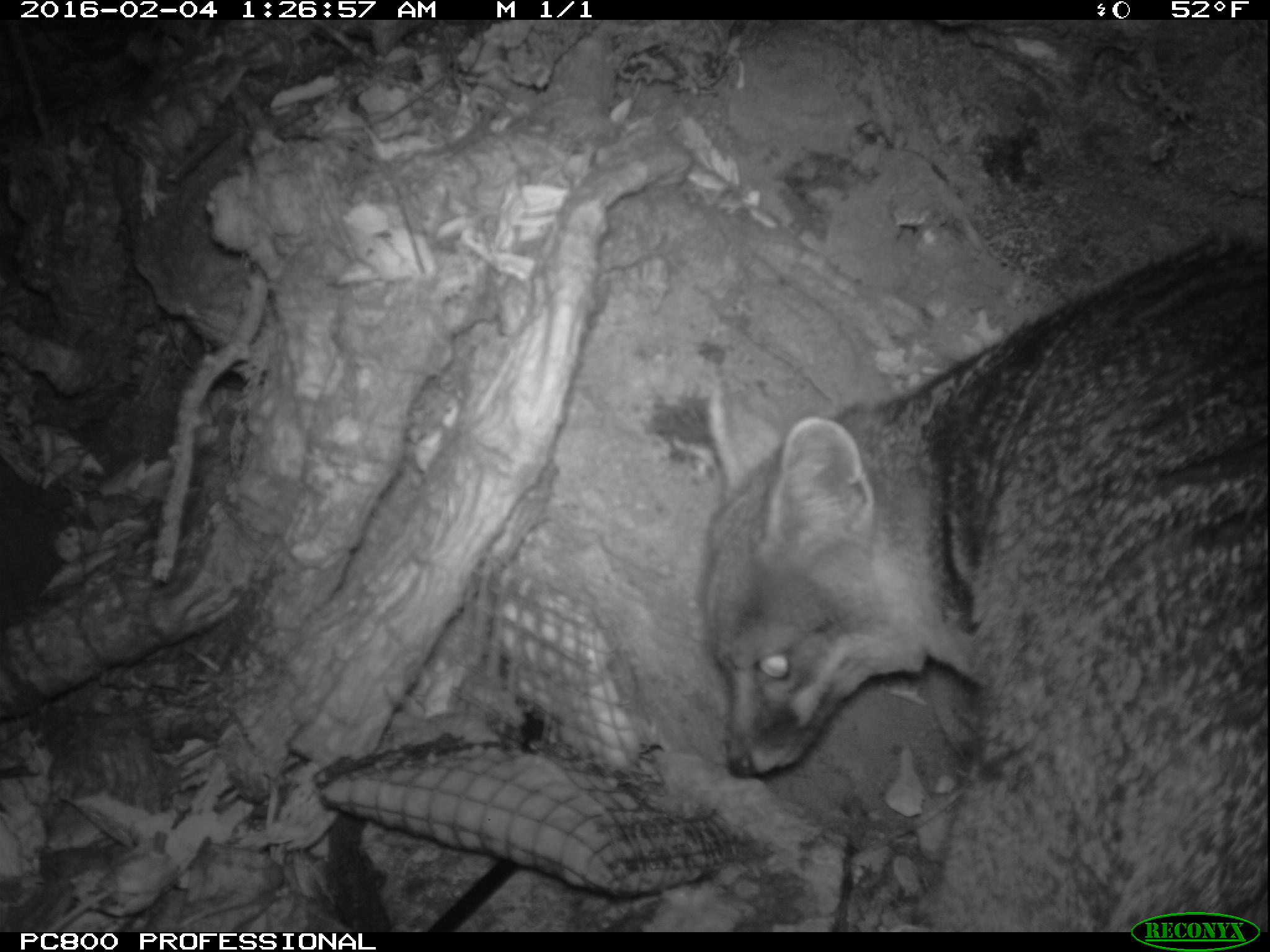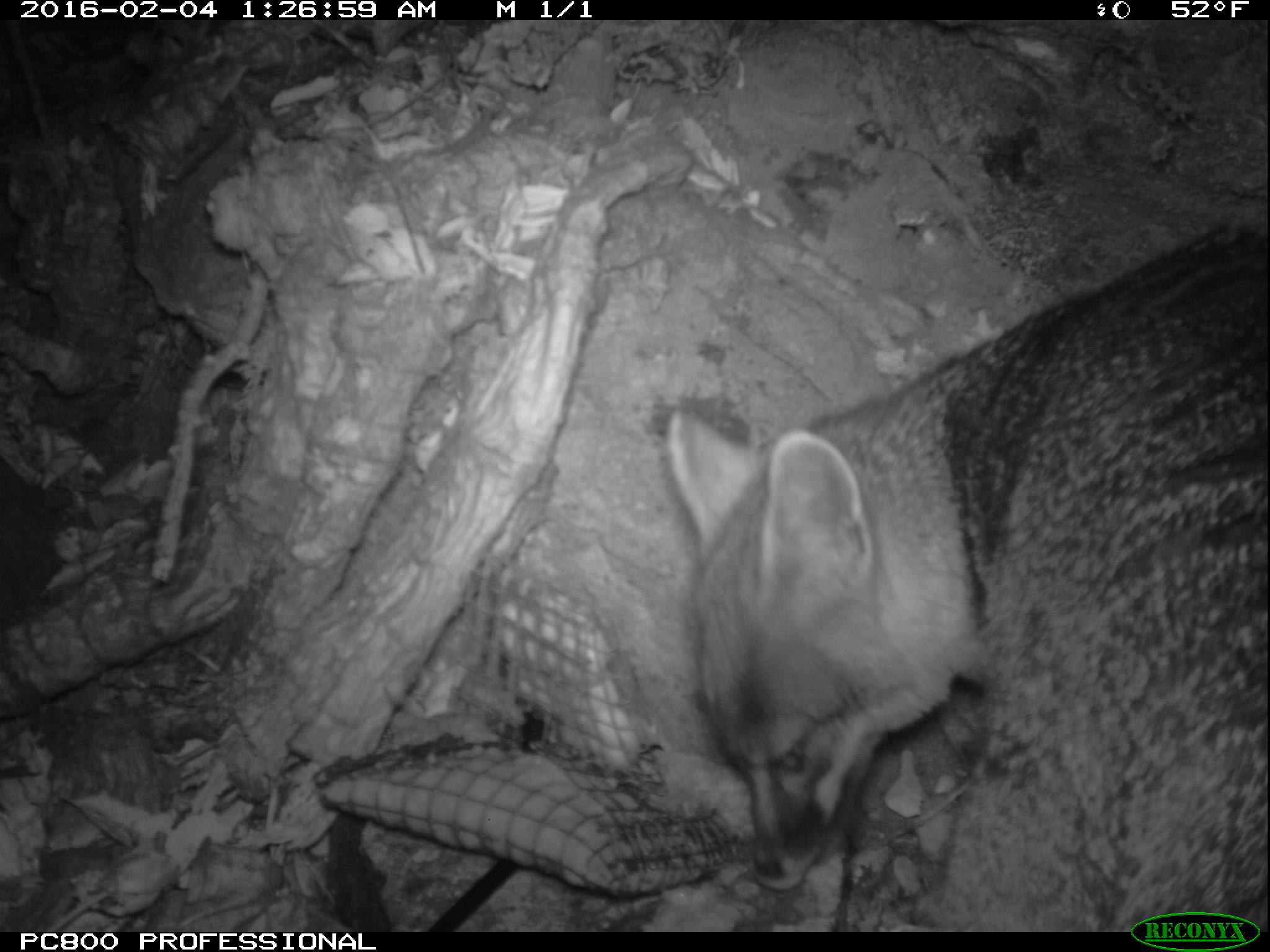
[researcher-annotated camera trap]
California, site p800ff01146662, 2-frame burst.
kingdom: Animalia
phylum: Chordata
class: Mammalia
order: Carnivora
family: Canidae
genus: Urocyon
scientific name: Urocyon littoralis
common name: island fox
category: fox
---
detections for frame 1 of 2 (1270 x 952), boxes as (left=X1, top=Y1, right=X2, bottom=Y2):
fox: (left=698, top=231, right=1269, bottom=932)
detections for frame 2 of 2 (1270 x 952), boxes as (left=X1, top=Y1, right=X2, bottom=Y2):
fox: (left=665, top=223, right=1268, bottom=932)